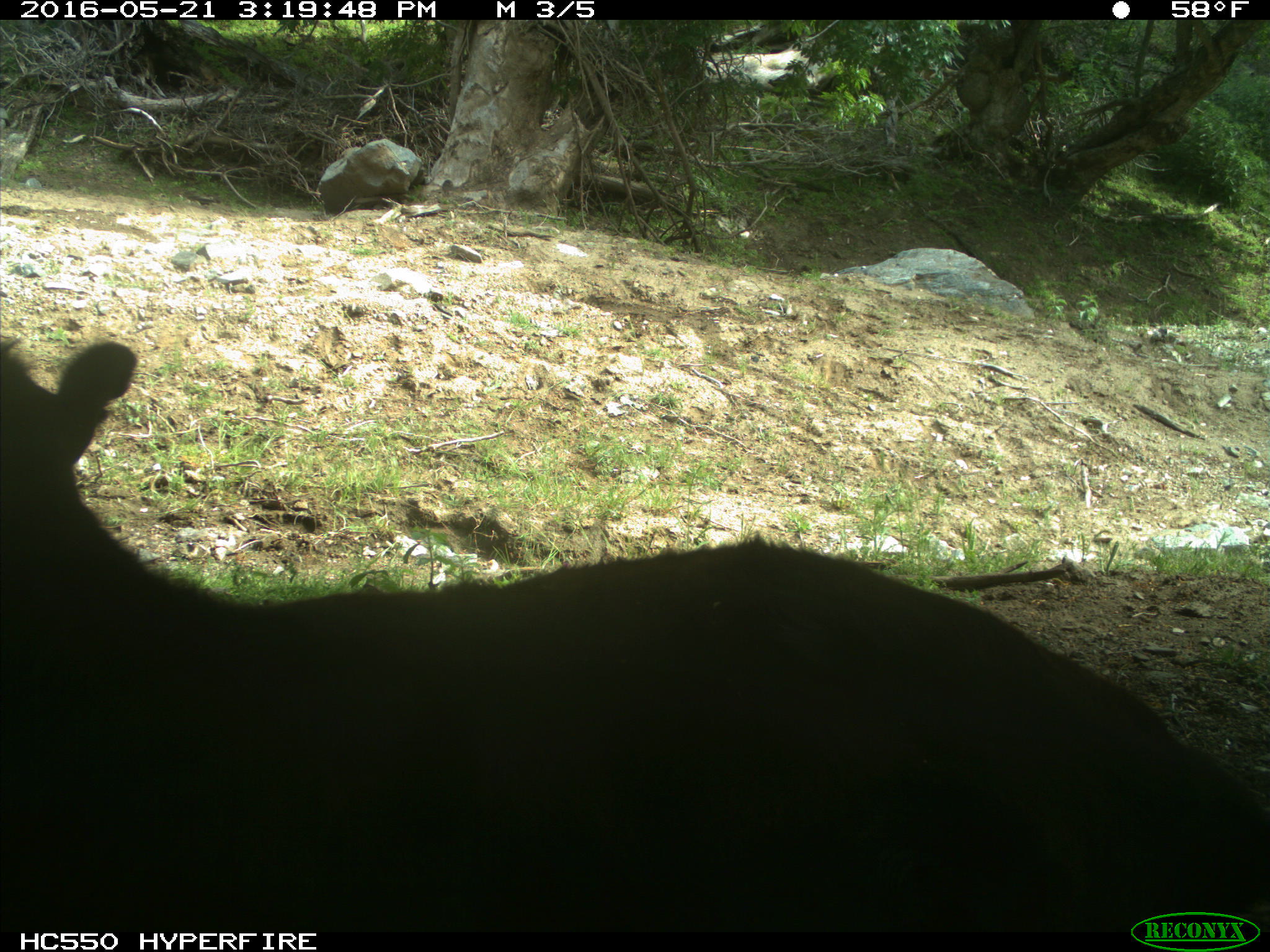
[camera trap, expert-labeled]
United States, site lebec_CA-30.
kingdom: Animalia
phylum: Chordata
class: Mammalia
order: Artiodactyla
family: Bovidae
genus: Bos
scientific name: Bos taurus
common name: domestic cow